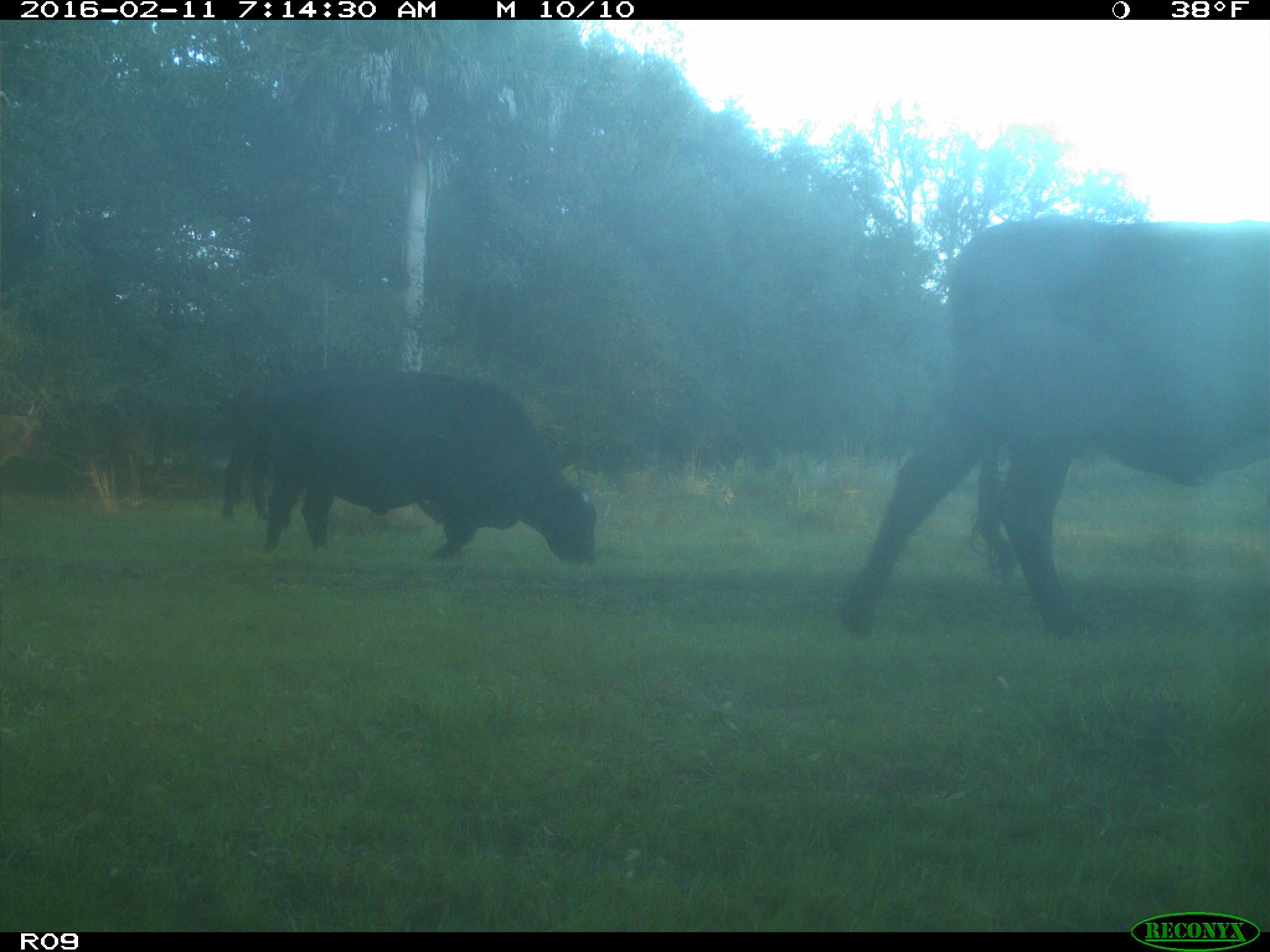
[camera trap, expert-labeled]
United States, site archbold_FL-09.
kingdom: Animalia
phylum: Chordata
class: Mammalia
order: Artiodactyla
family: Bovidae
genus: Bos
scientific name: Bos taurus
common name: domestic cow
Bos taurus (domestic cow).